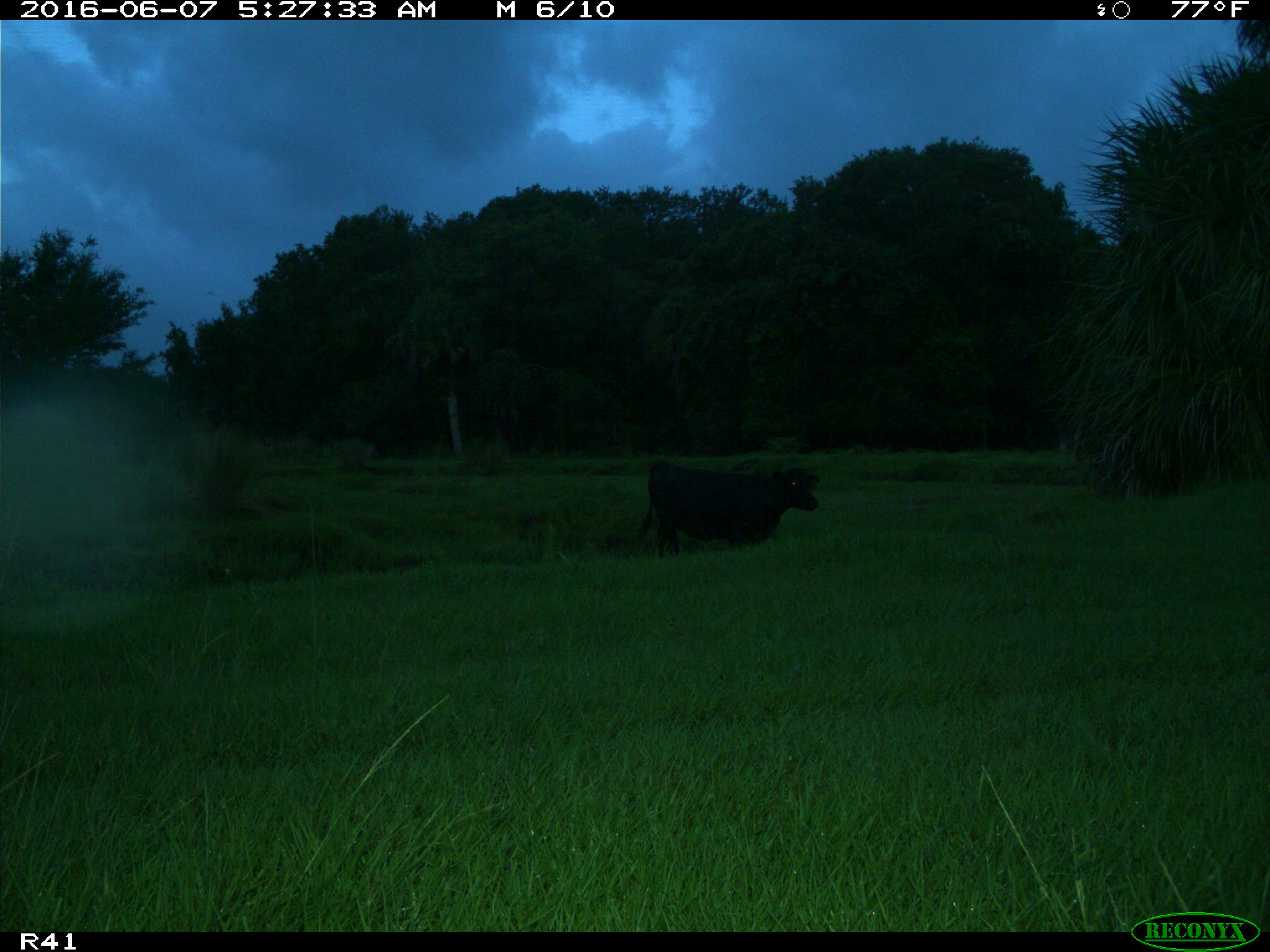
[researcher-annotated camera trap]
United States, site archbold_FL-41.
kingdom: Animalia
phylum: Chordata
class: Mammalia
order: Artiodactyla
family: Bovidae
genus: Bos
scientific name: Bos taurus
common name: domestic cow